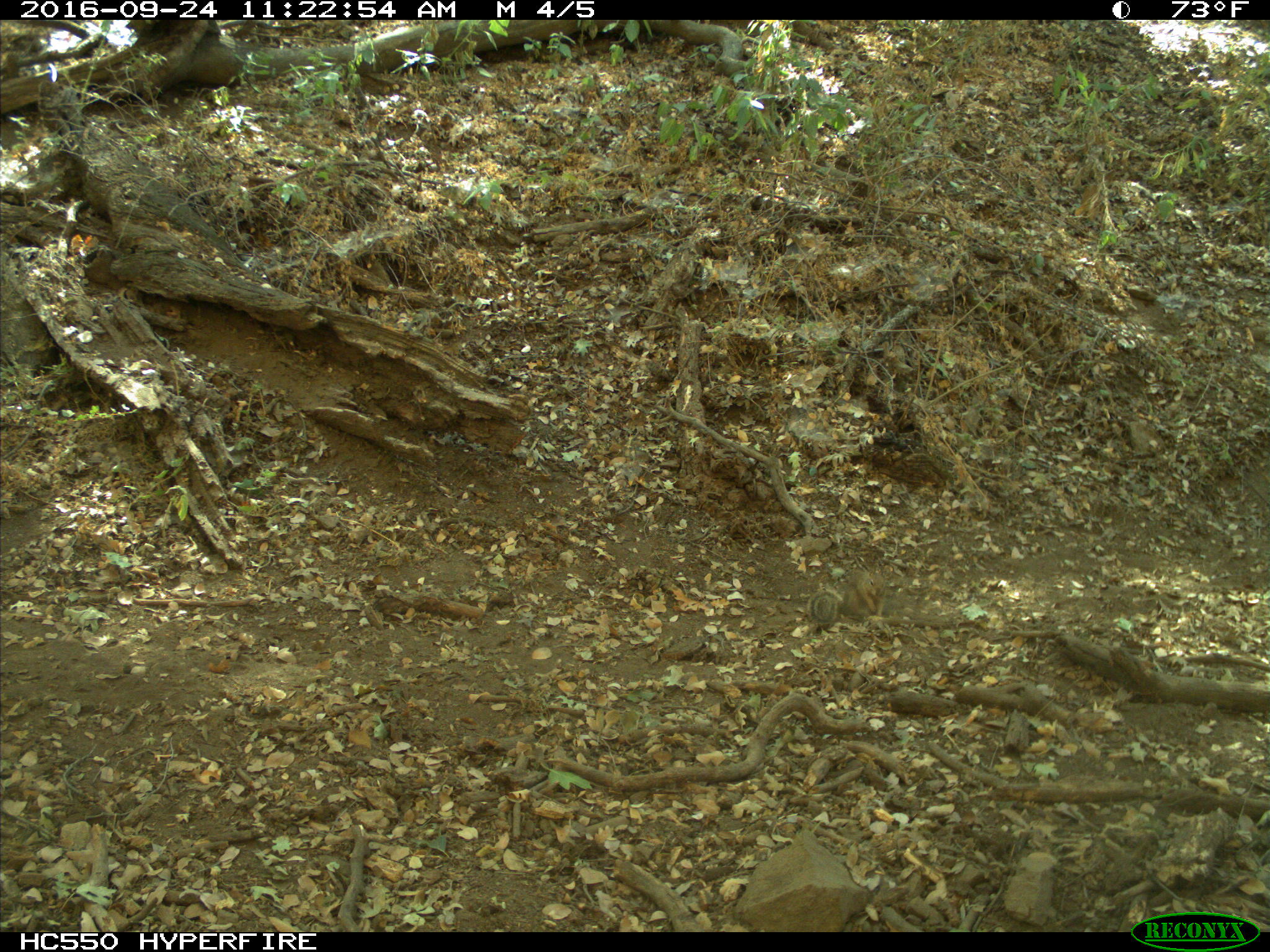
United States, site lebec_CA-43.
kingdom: Animalia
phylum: Chordata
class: Mammalia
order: Rodentia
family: Sciuridae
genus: Otospermophilus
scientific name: Otospermophilus beecheyi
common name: california ground squirrel